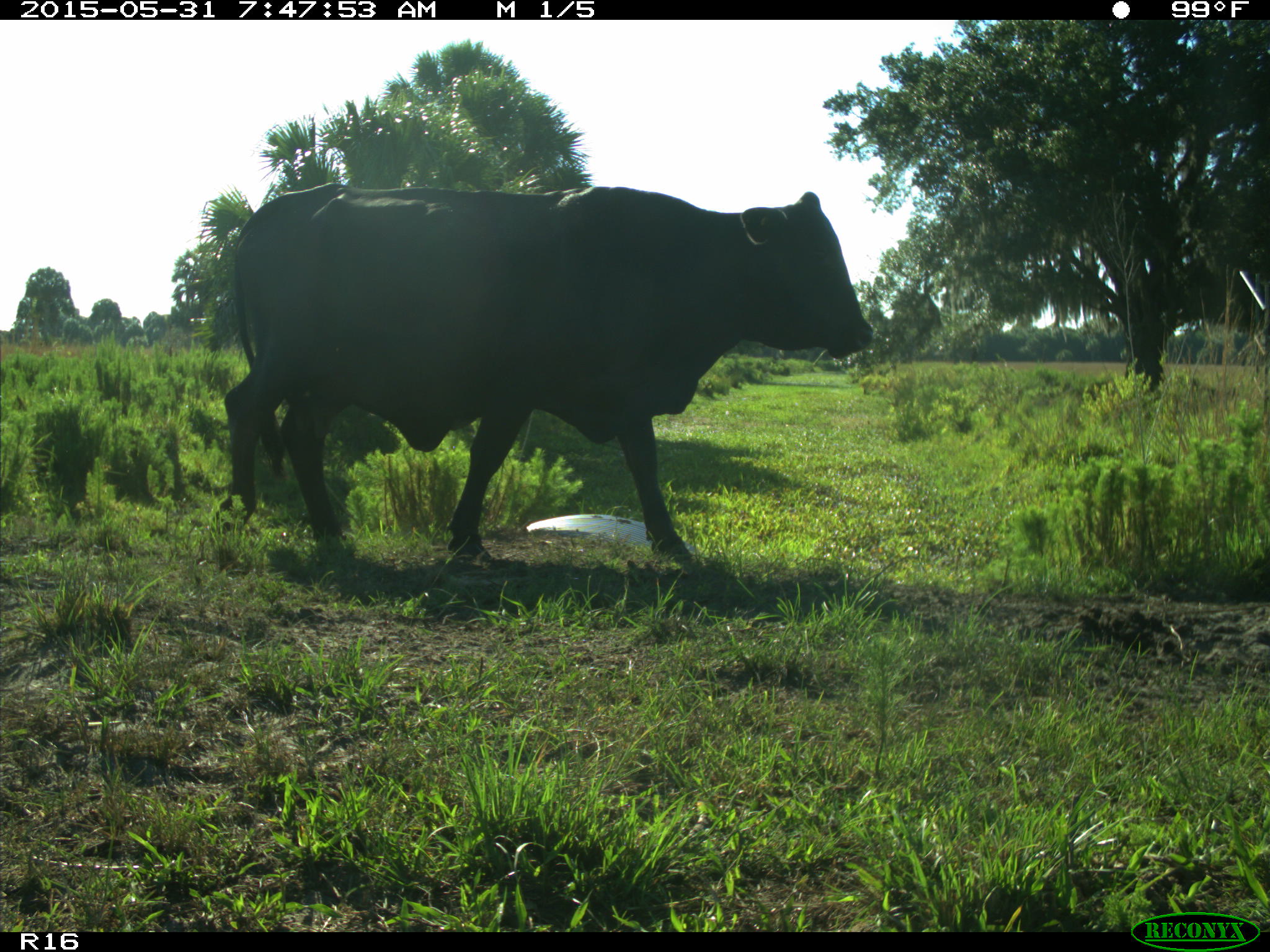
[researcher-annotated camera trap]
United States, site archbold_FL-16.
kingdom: Animalia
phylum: Chordata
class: Mammalia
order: Artiodactyla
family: Bovidae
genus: Bos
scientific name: Bos taurus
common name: domestic cow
Bos taurus (domestic cow).